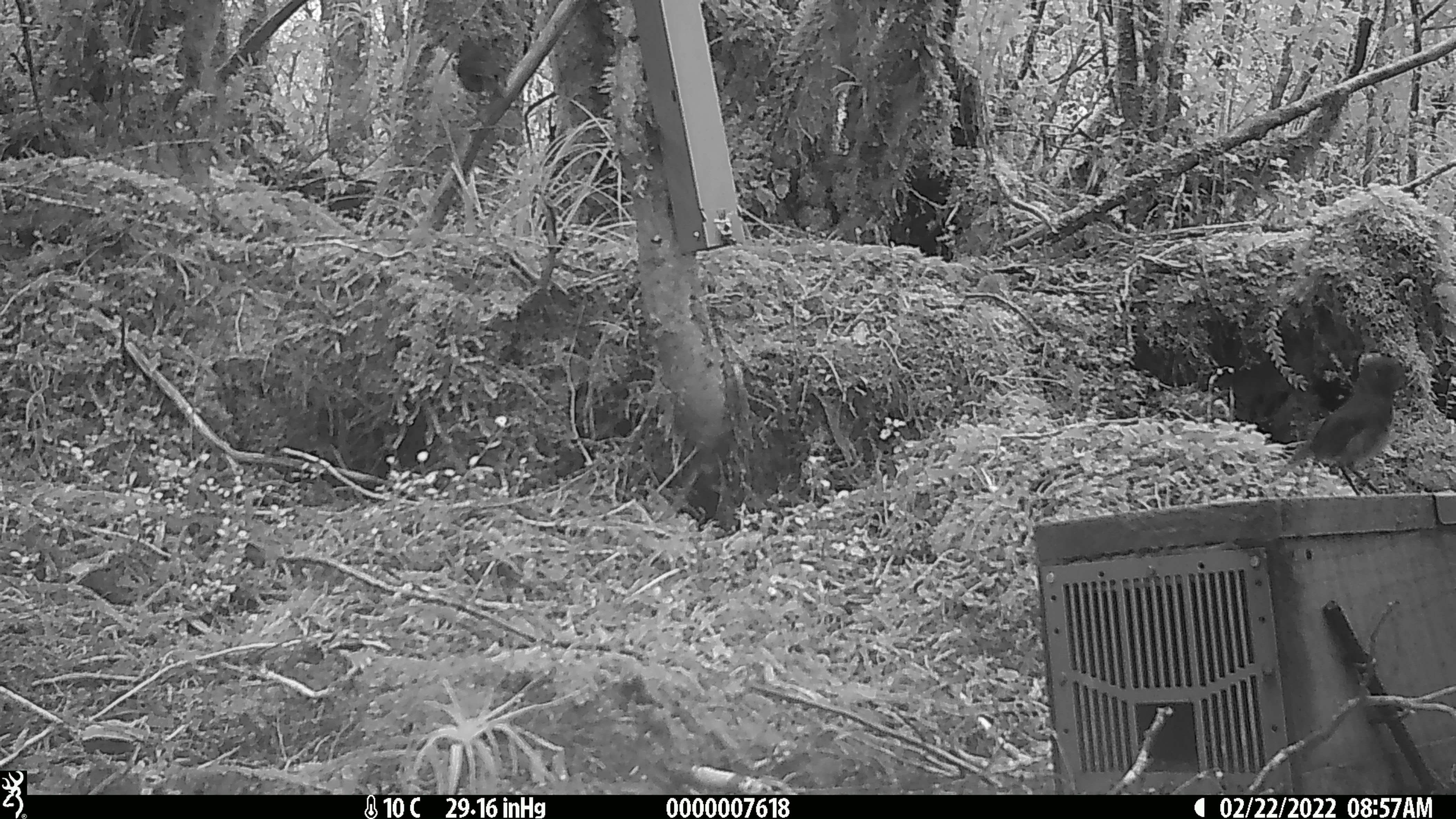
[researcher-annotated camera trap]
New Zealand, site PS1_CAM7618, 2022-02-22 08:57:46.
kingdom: Animalia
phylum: Chordata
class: Aves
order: Passeriformes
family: Petroicidae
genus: Petroica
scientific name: Petroica australis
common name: new zealand robin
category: robin